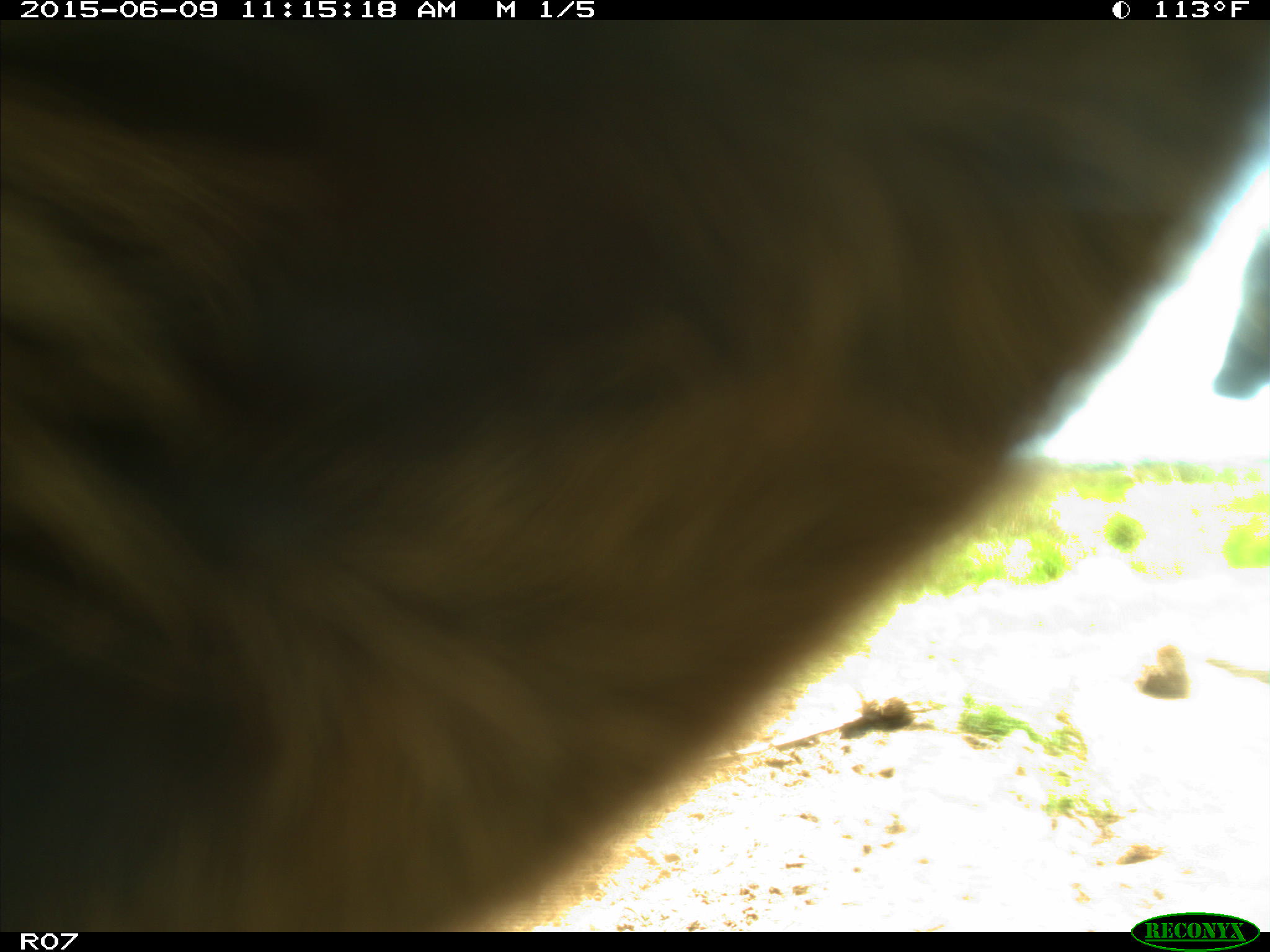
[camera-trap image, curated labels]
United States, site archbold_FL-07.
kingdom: Animalia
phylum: Chordata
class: Mammalia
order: Artiodactyla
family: Bovidae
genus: Bos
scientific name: Bos taurus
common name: domestic cow